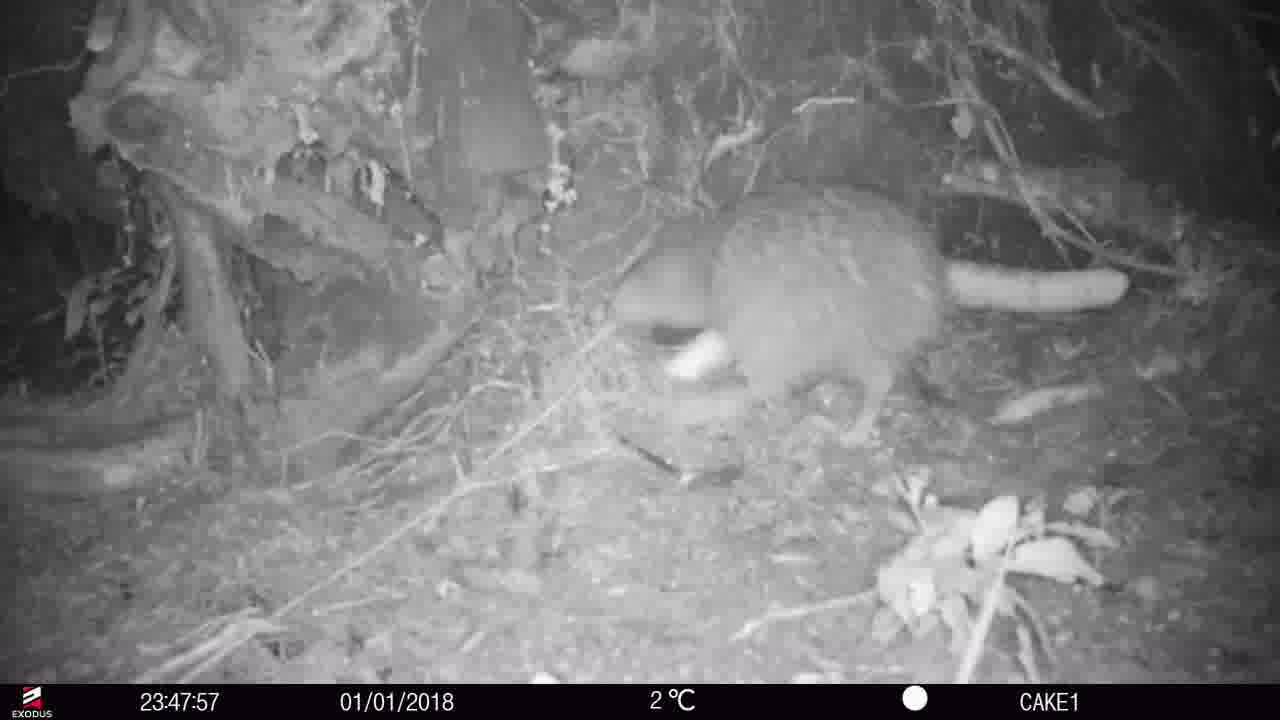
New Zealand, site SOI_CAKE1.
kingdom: Animalia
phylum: Chordata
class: Aves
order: Apterygiformes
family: Apterygidae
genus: Apteryx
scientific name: Apteryx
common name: kiwi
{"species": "kiwi (Apteryx)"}